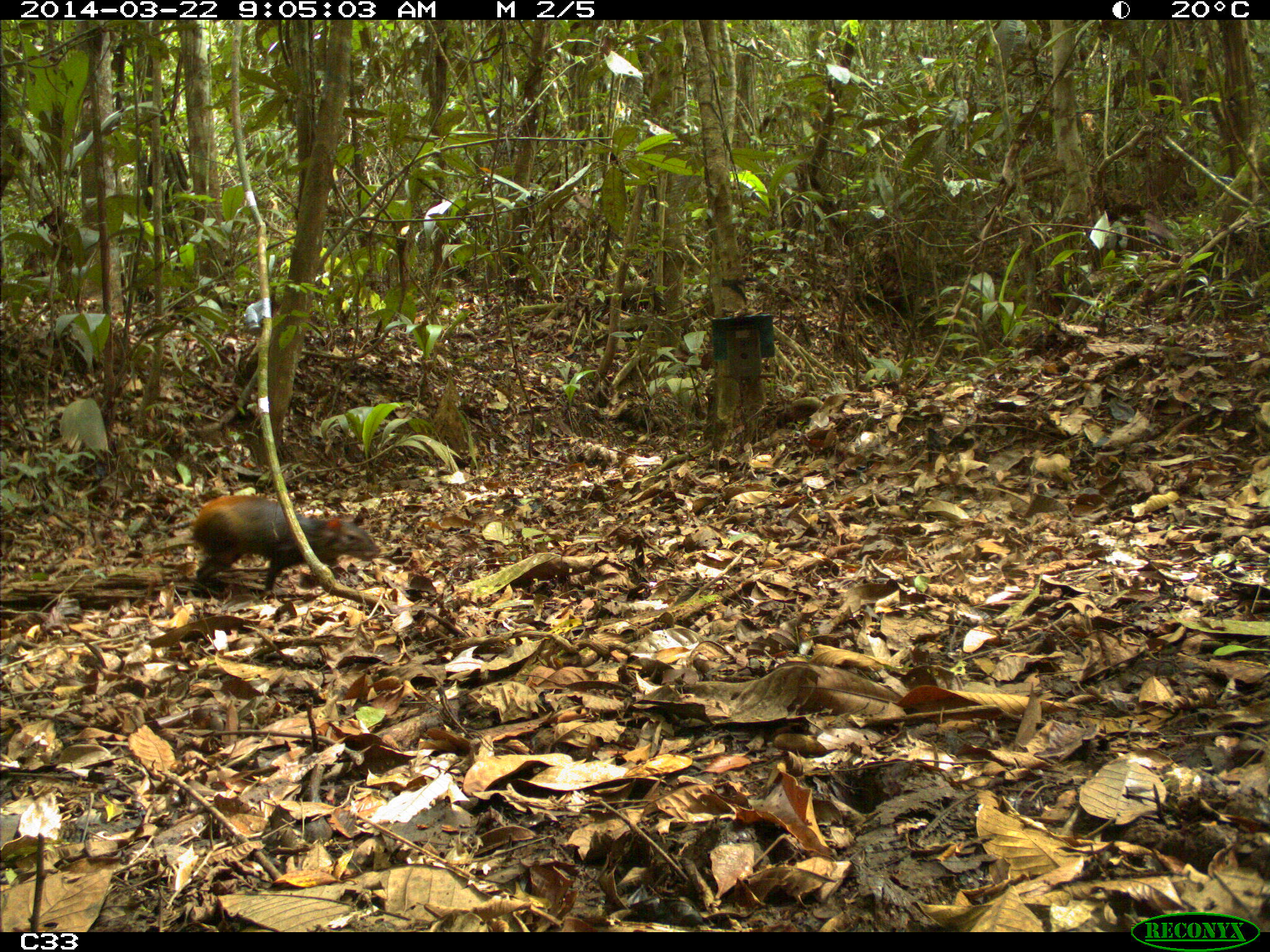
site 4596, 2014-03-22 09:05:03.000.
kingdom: Animalia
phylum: Chordata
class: Mammalia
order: Rodentia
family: Dasyproctidae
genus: Dasyprocta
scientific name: Dasyprocta leporina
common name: red-rumped agouti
Dasyprocta leporina (red-rumped agouti), count 1, age adult.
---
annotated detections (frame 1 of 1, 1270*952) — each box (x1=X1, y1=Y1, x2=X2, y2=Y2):
dasyprocta leporina: (x1=186, y1=490, x2=382, y2=597)